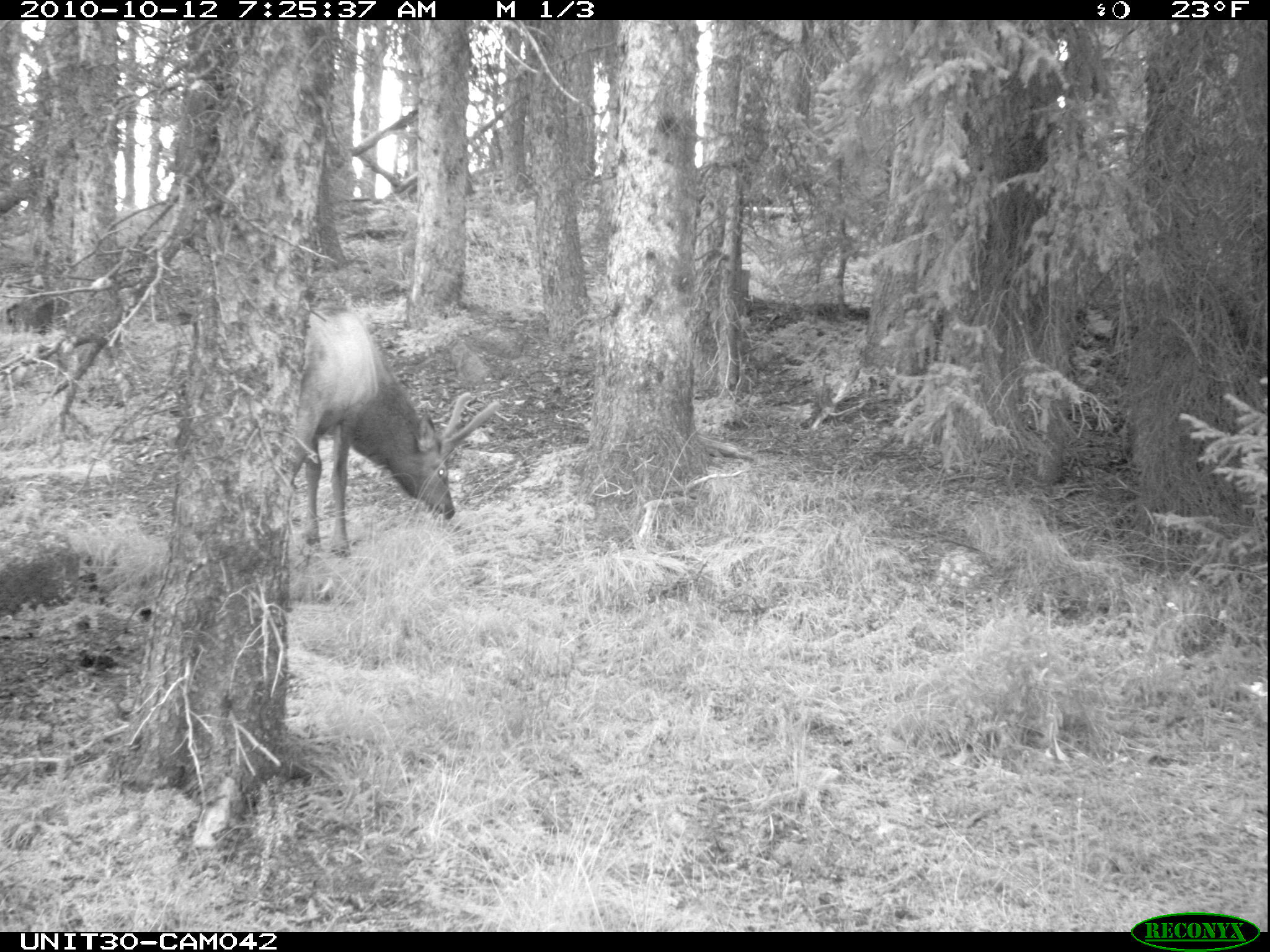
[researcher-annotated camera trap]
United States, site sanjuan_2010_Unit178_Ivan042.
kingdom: Animalia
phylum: Chordata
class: Mammalia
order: Artiodactyla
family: Cervidae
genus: Cervus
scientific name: Cervus elaphus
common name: red deer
Cervus elaphus (red deer).